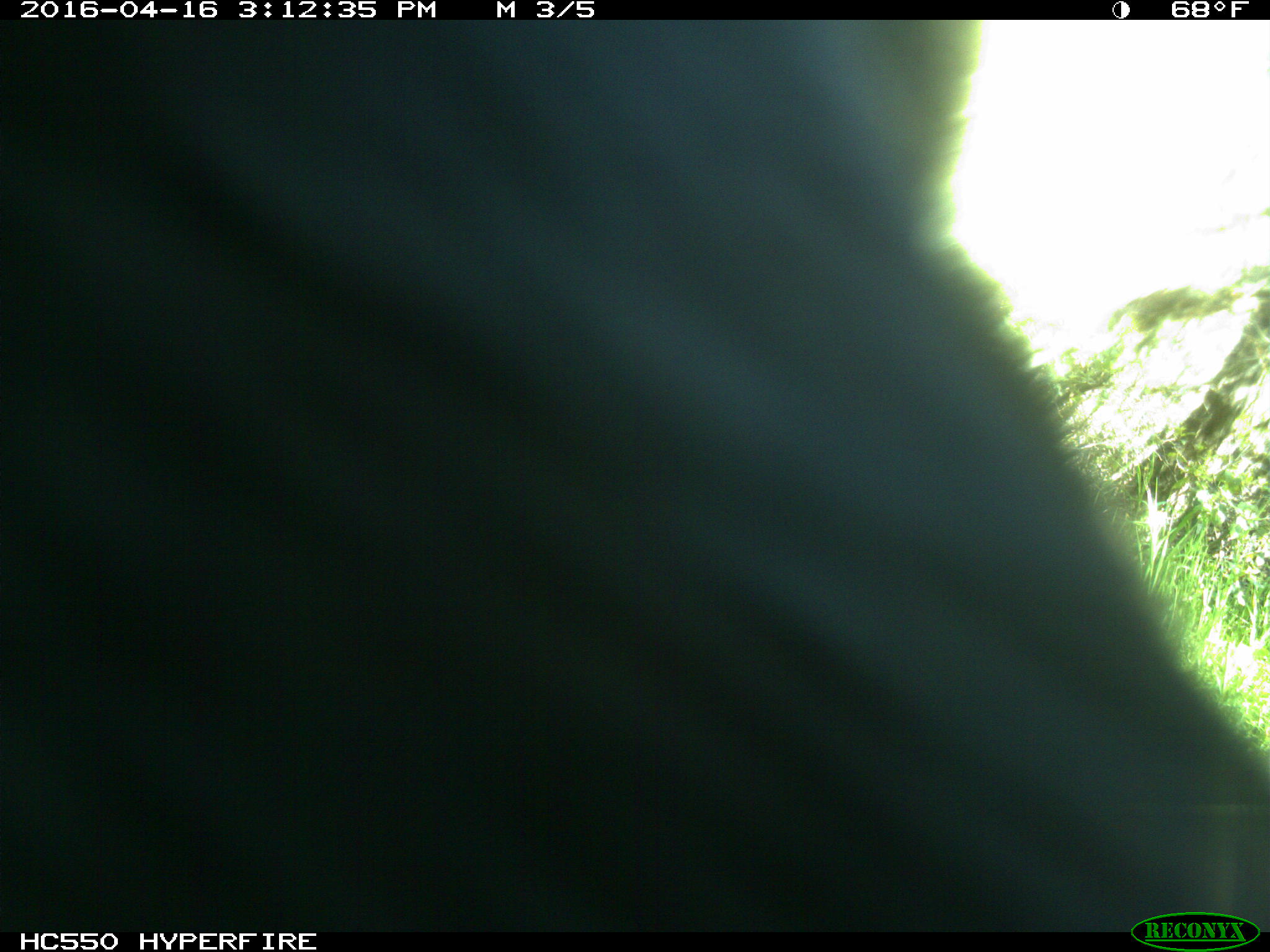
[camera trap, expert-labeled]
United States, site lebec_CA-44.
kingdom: Animalia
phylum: Chordata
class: Mammalia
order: Artiodactyla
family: Bovidae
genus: Bos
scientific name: Bos taurus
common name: domestic cow